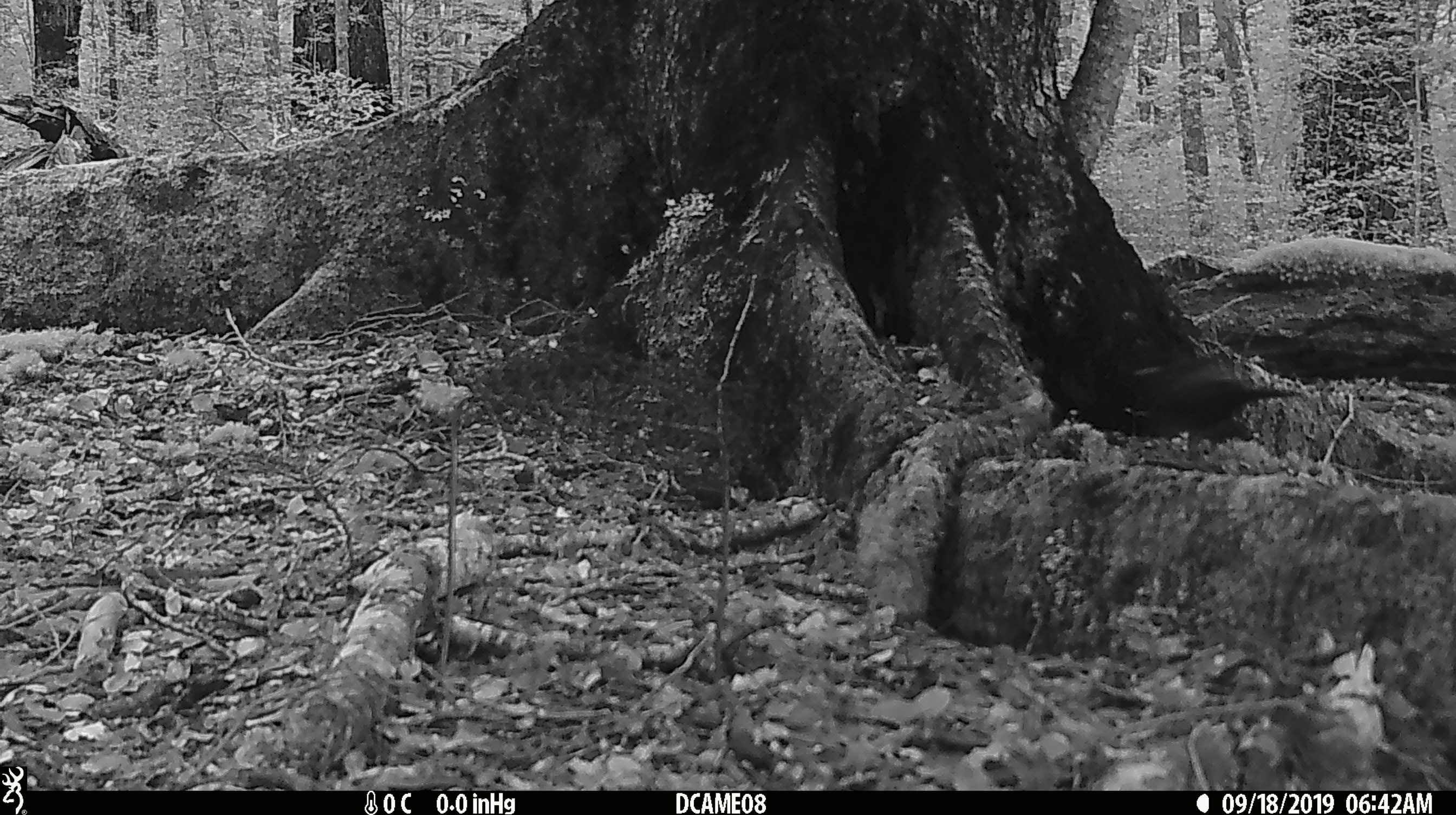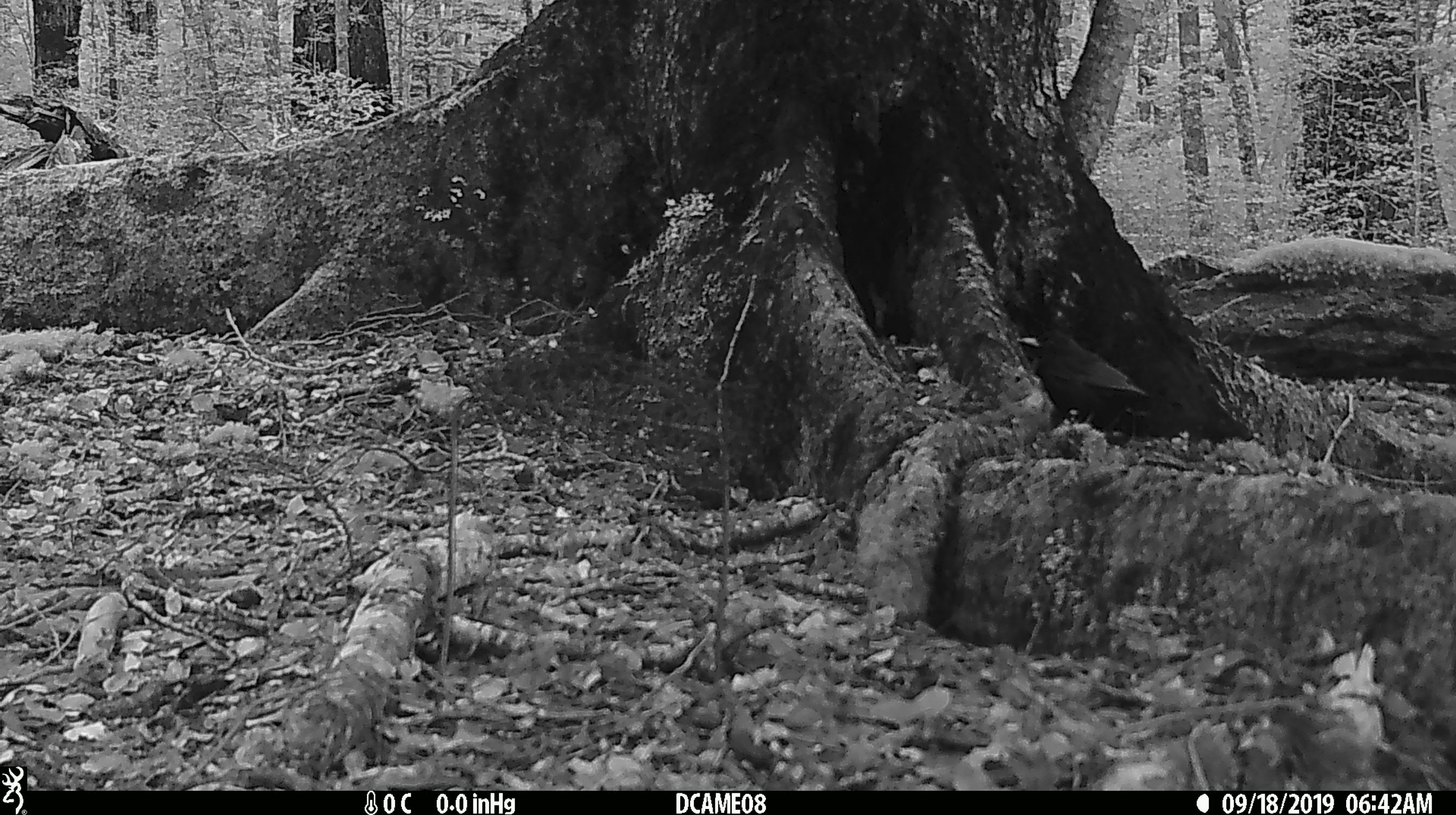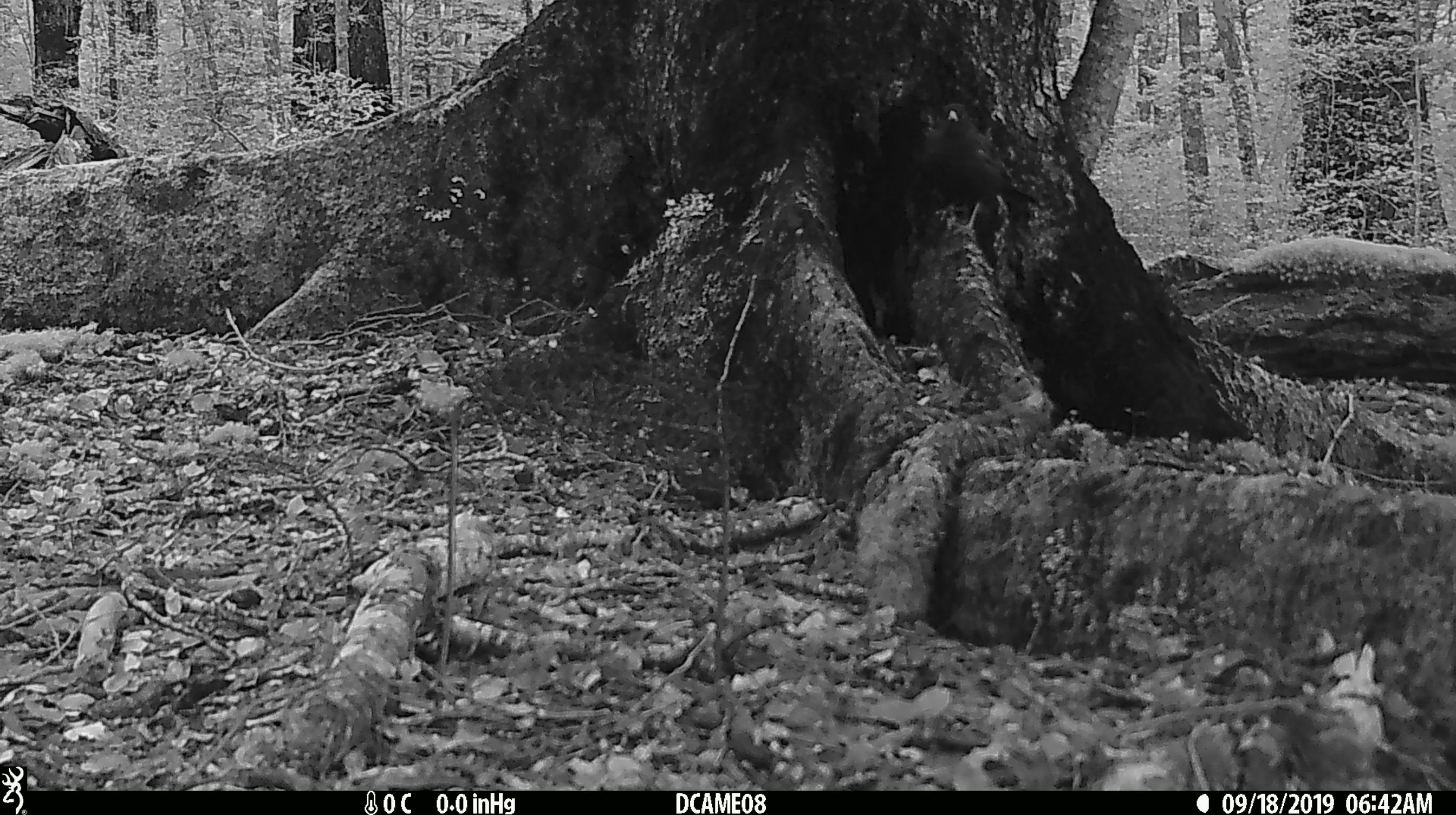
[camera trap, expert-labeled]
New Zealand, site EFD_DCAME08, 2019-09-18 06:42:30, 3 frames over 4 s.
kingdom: Animalia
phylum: Chordata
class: Aves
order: Passeriformes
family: Turdidae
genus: Turdus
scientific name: Turdus merula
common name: eurasian blackbird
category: blackbird